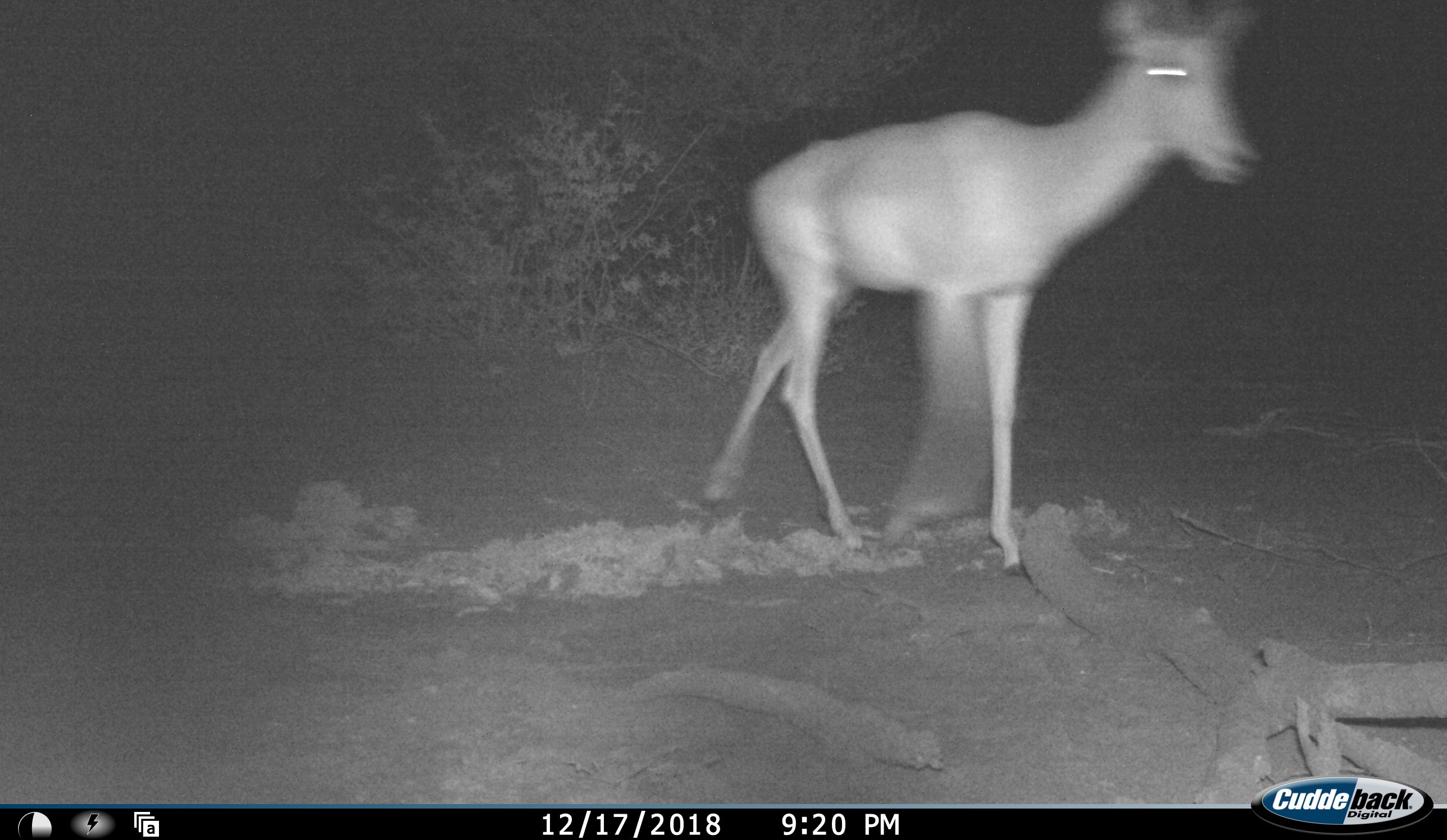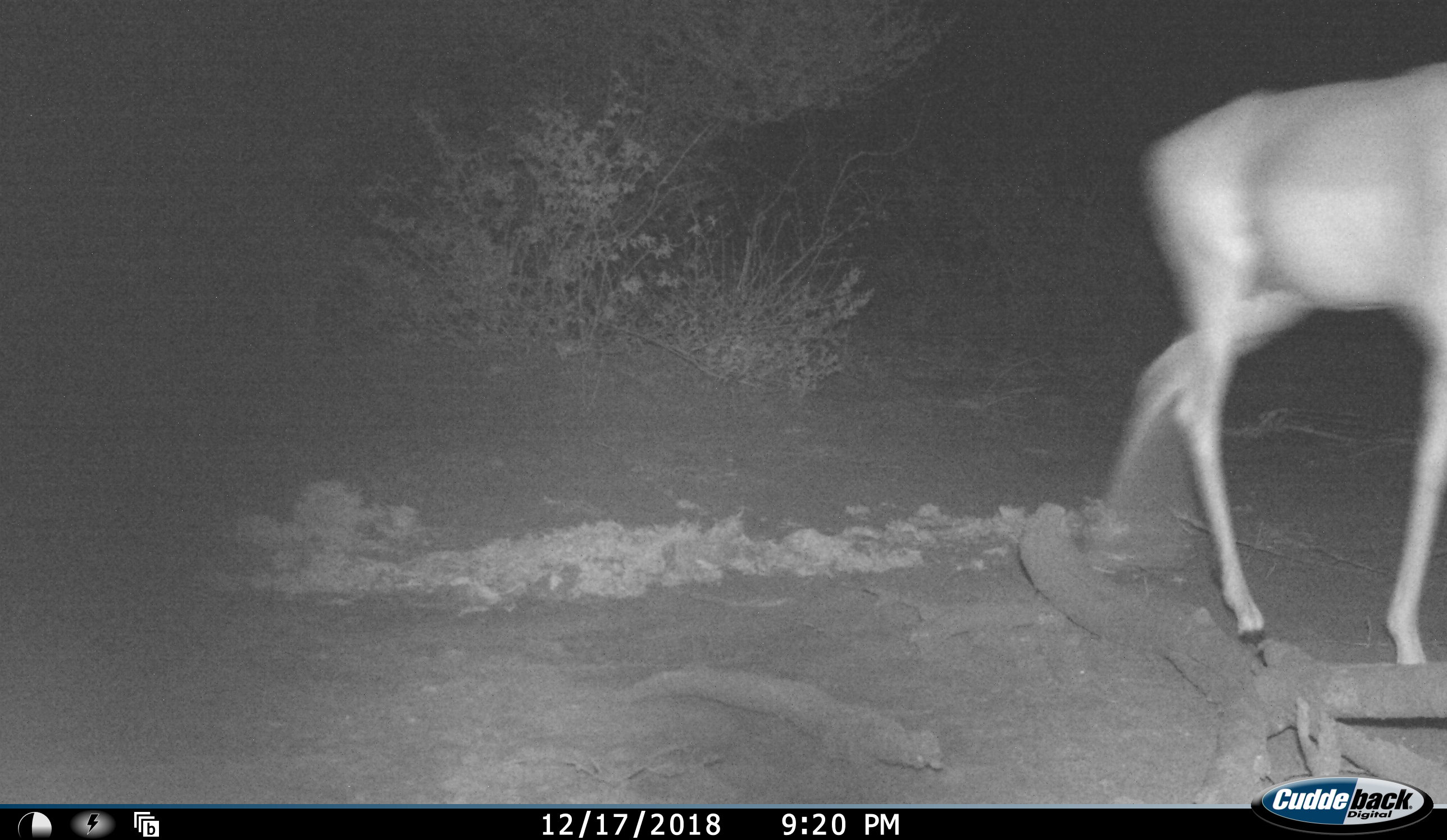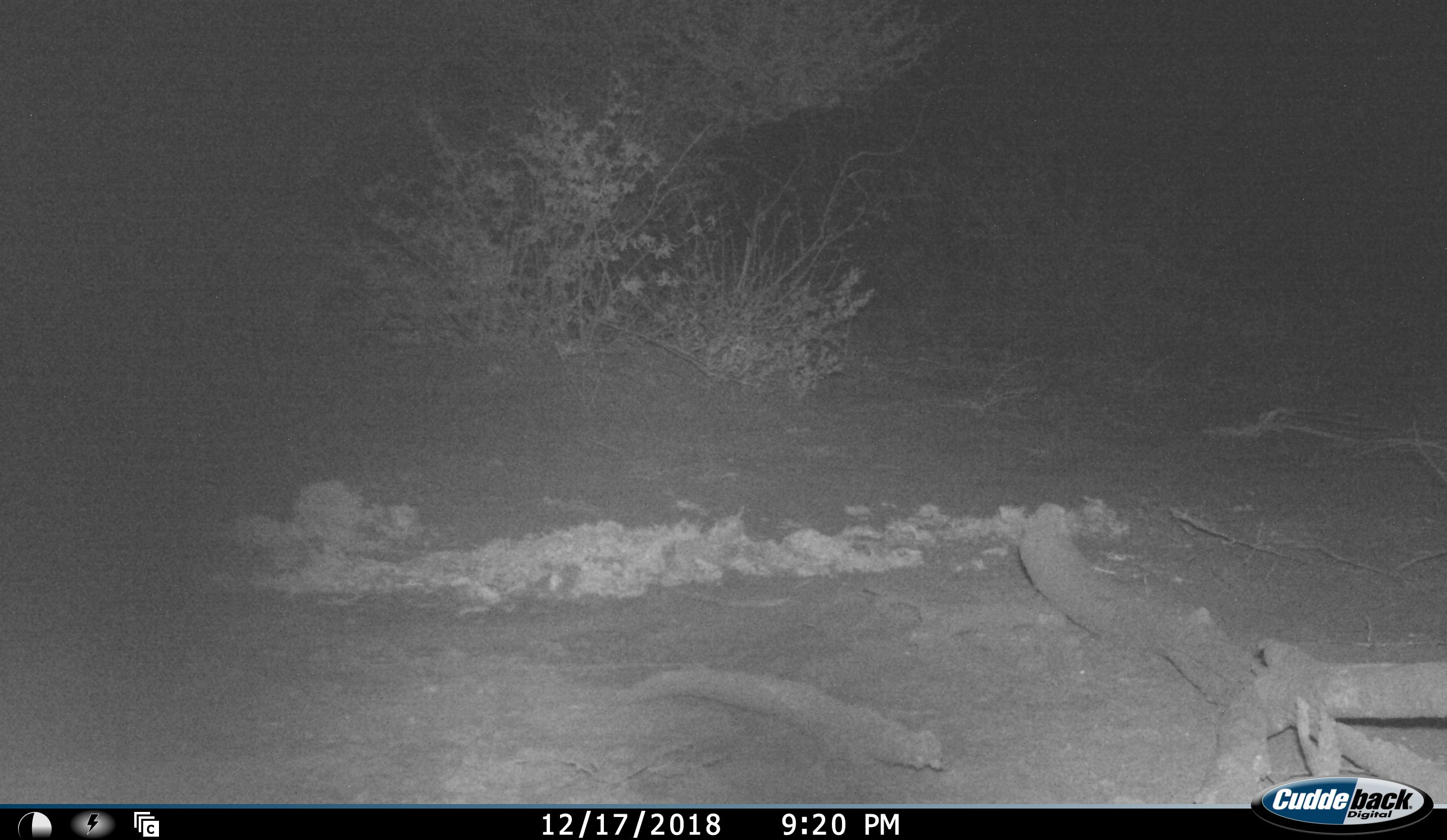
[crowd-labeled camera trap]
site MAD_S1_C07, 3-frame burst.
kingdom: Animalia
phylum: Chordata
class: Mammalia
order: Artiodactyla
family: Bovidae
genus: Aepyceros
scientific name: Aepyceros melampus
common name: impala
Impala (Aepyceros melampus), count 1. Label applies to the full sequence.